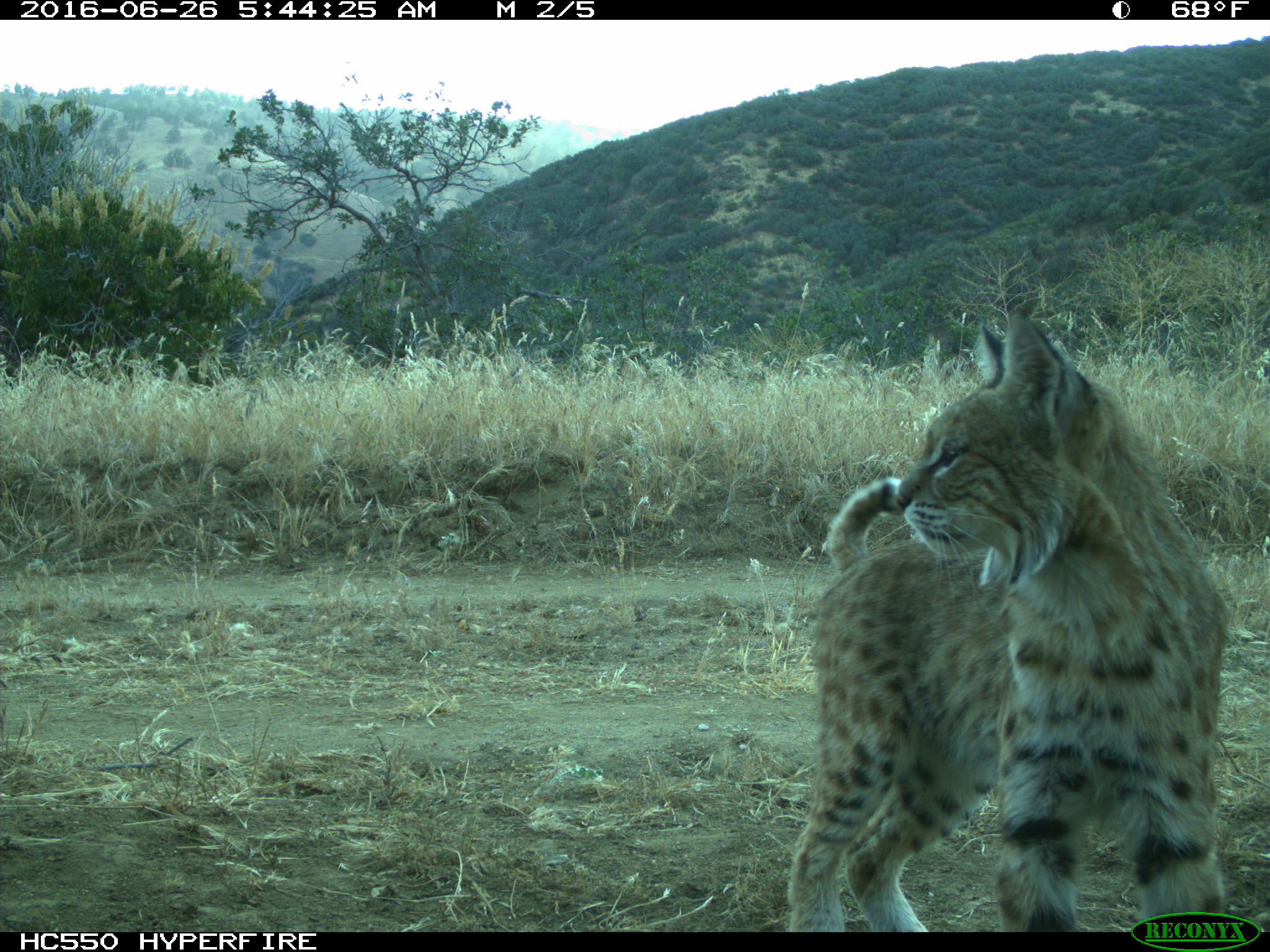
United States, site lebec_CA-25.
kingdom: Animalia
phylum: Chordata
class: Mammalia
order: Carnivora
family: Felidae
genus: Lynx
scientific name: Lynx rufus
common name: bobcat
Lynx rufus (bobcat).